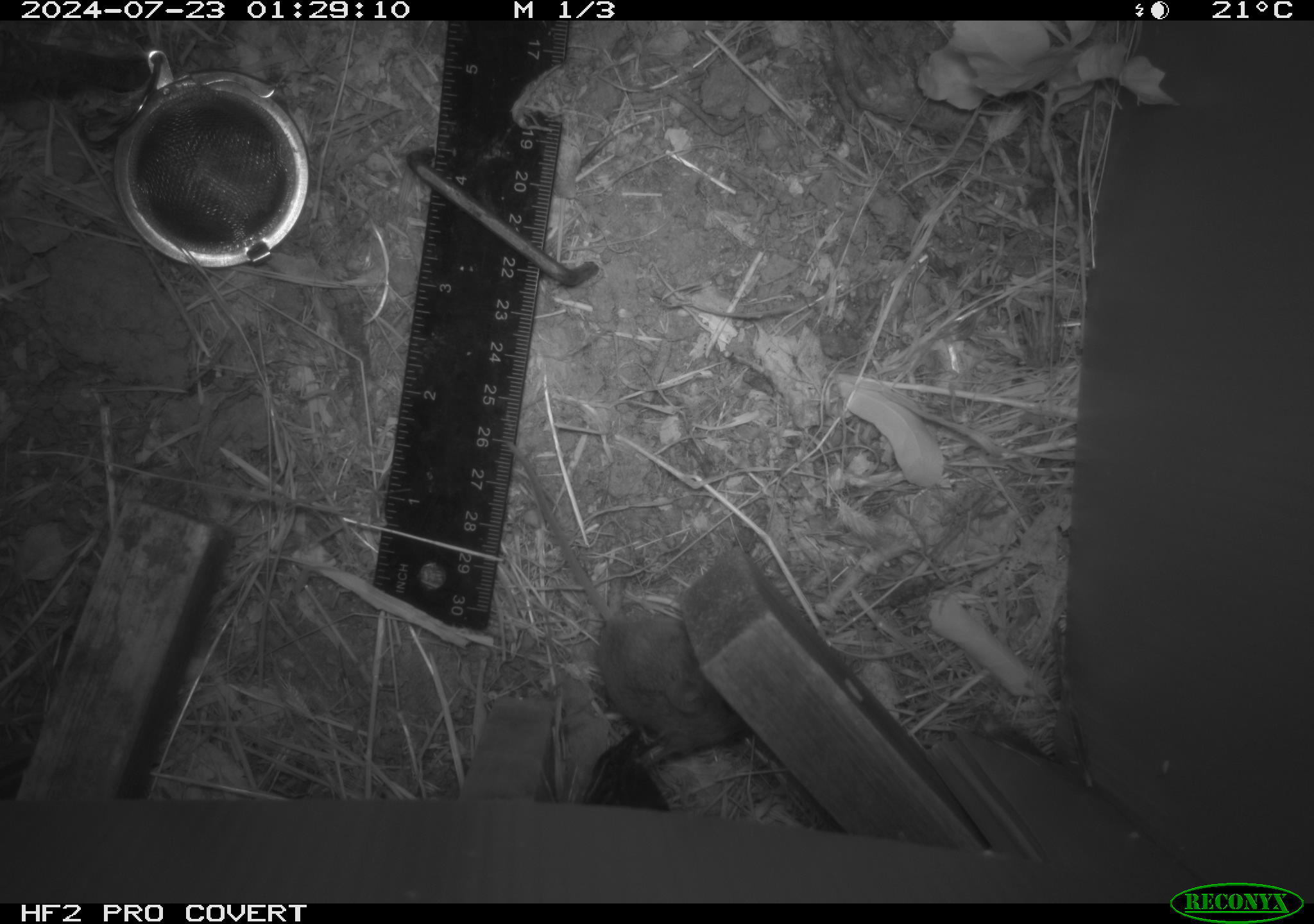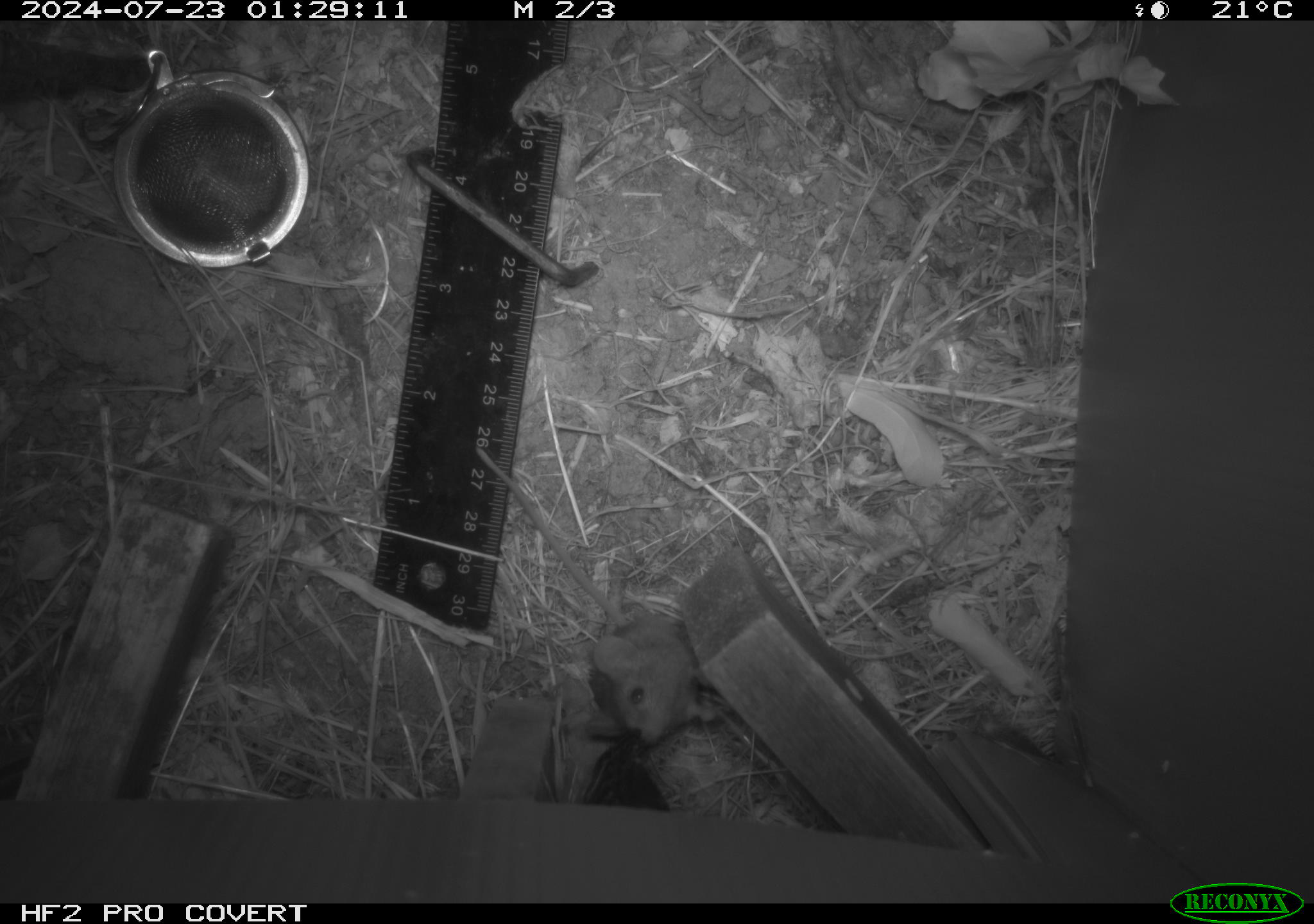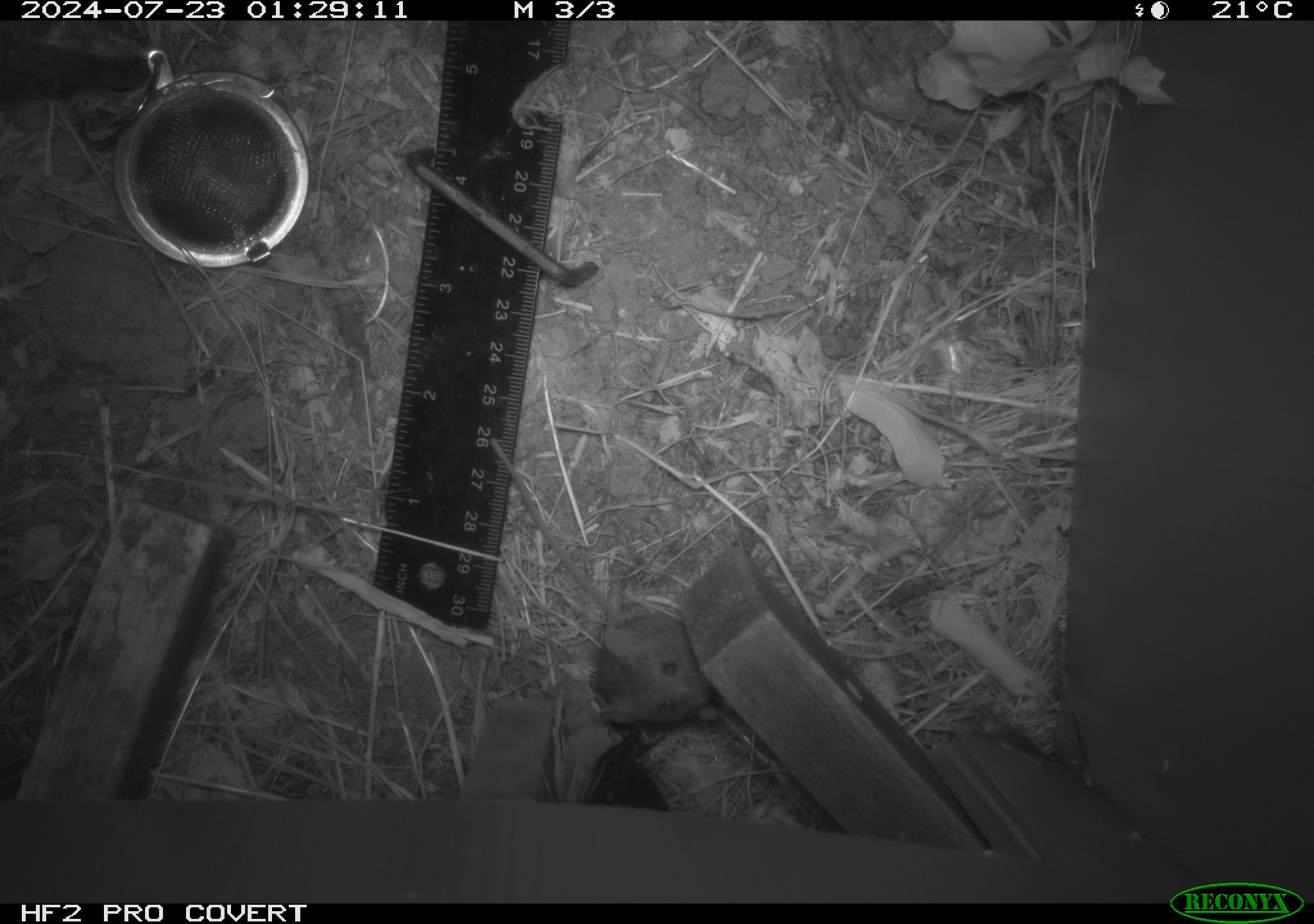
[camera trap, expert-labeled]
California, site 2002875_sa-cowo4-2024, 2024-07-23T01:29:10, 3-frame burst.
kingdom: Animalia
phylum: Chordata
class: Mammalia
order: Rodentia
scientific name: Rodentia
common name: mouse species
Mouse species (Rodentia).